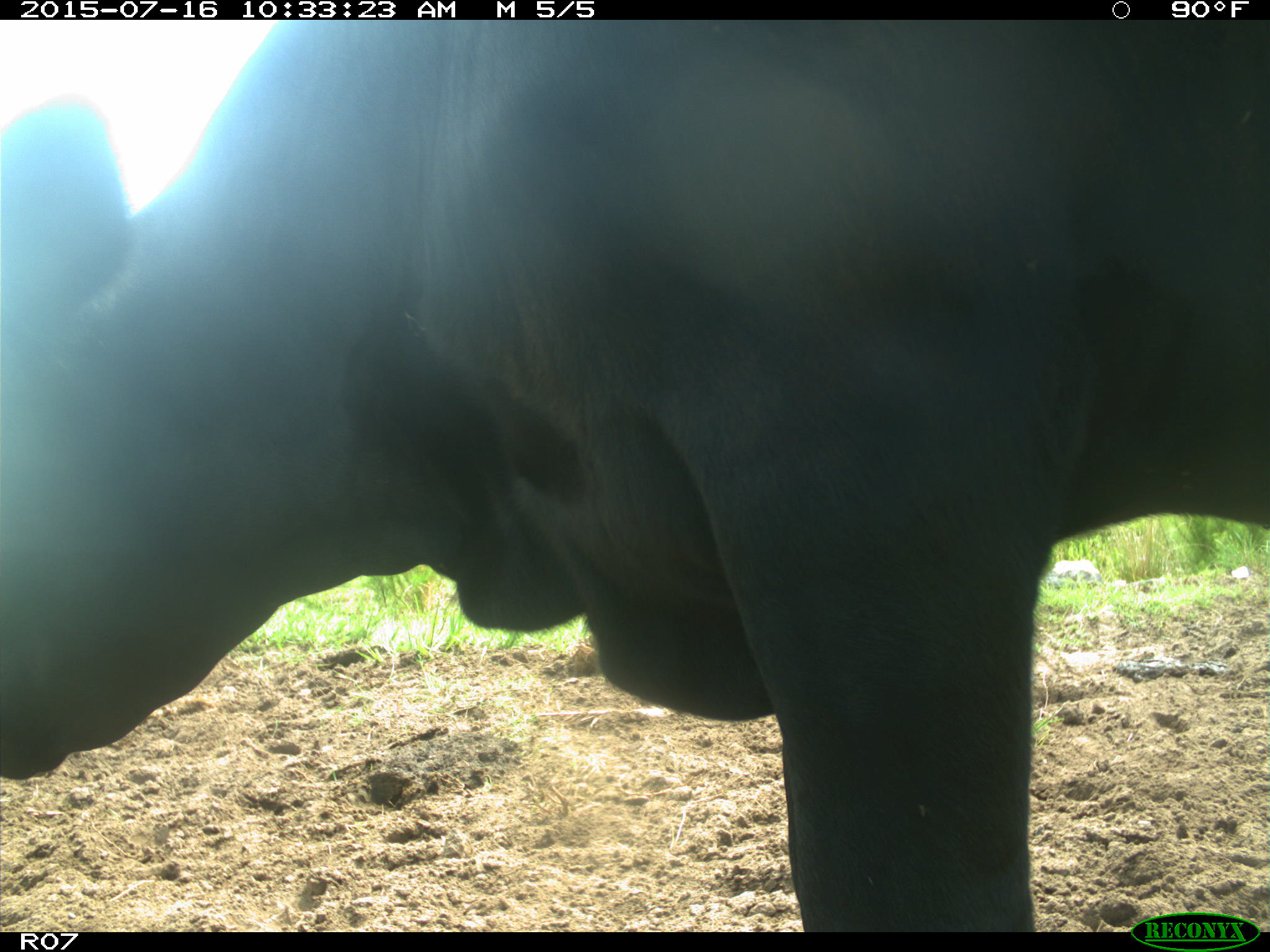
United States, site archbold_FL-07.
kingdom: Animalia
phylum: Chordata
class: Mammalia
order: Artiodactyla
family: Bovidae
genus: Bos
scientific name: Bos taurus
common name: domestic cow